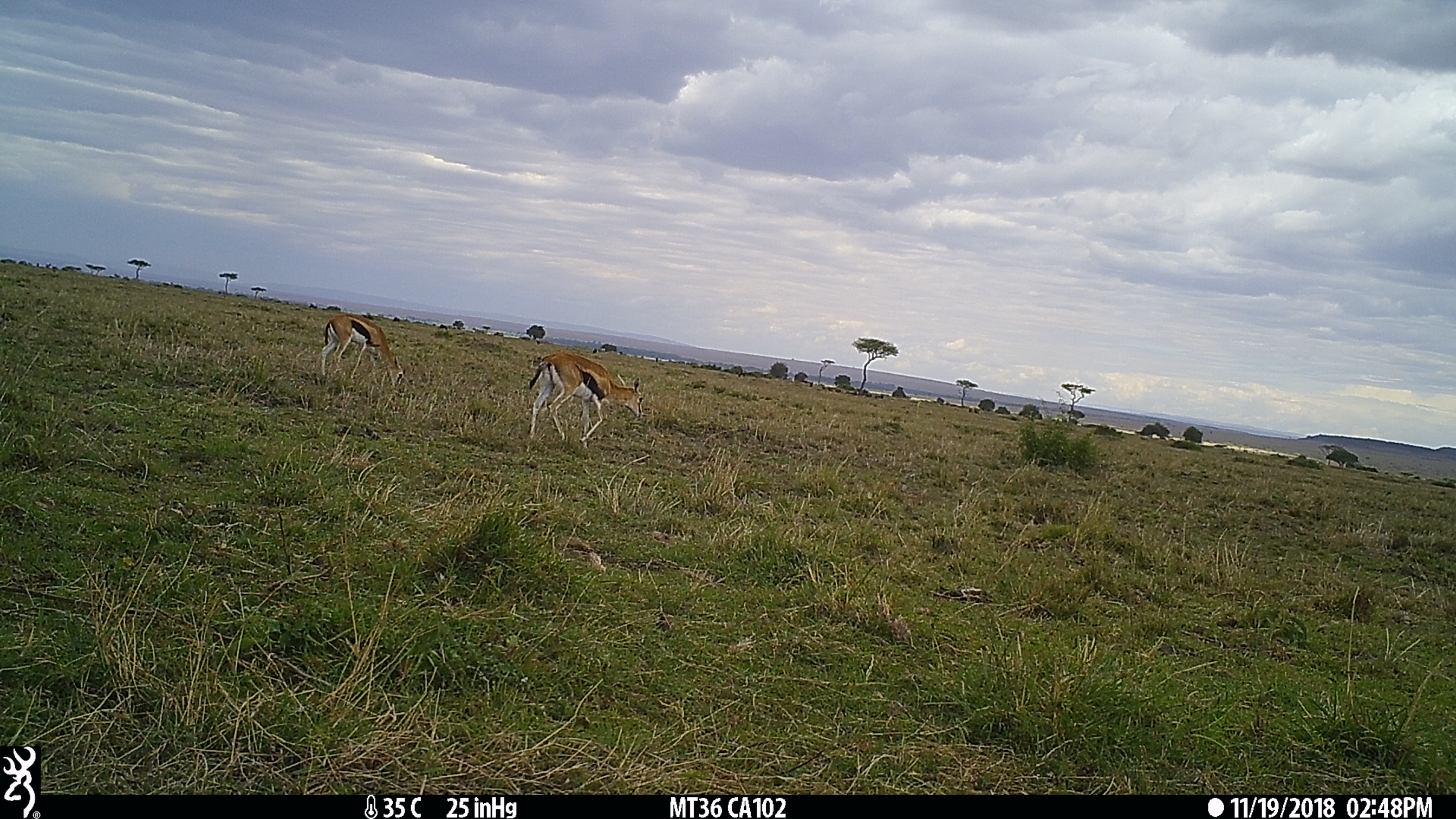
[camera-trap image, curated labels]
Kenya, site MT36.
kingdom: Animalia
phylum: Chordata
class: Mammalia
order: Artiodactyla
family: Bovidae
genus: Eudorcas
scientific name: Eudorcas thomsonii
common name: thomon's gazelle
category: gazelle thomsons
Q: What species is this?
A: Gazelle thomsons (thomon's gazelle) (Eudorcas thomsonii).